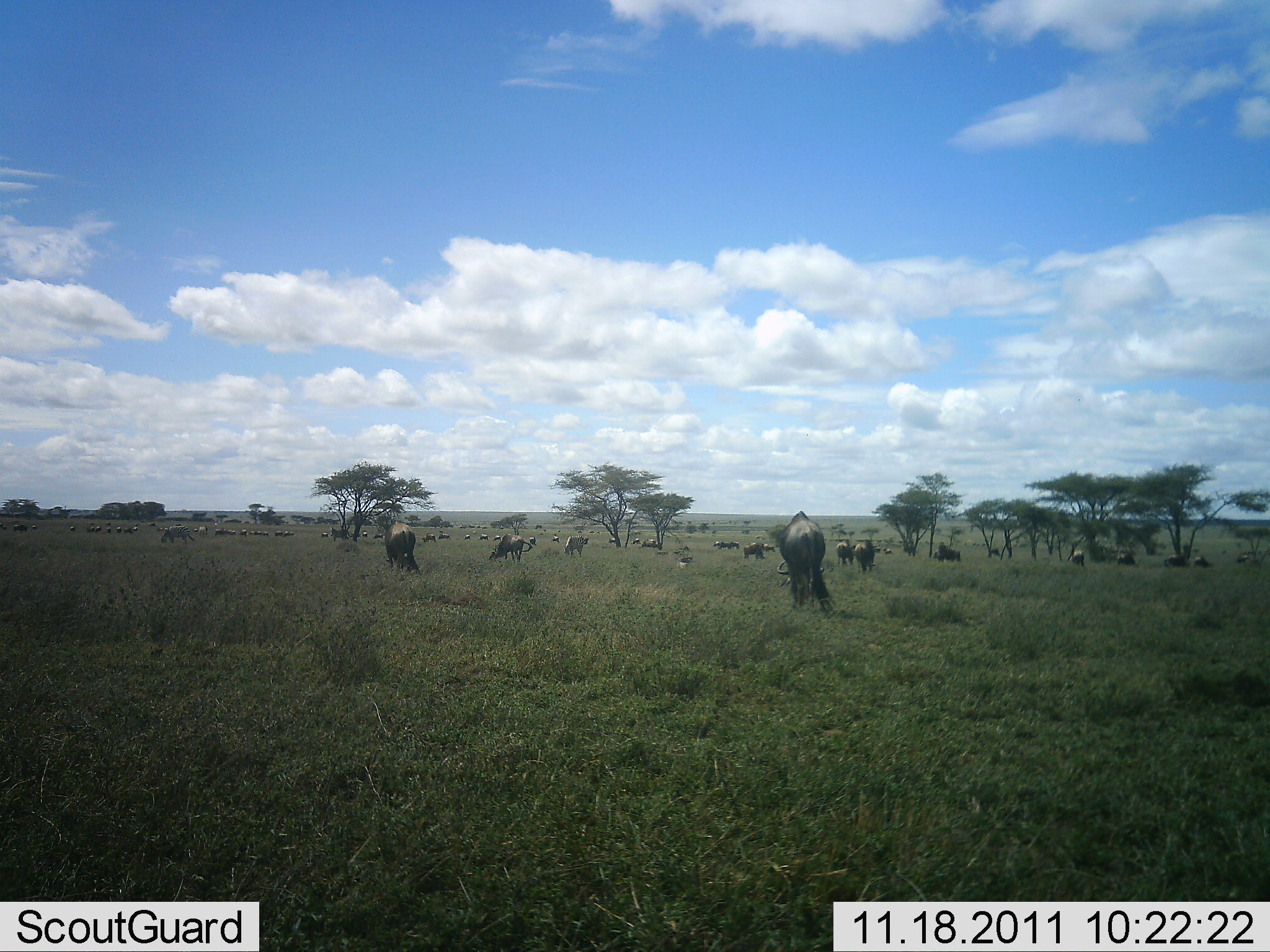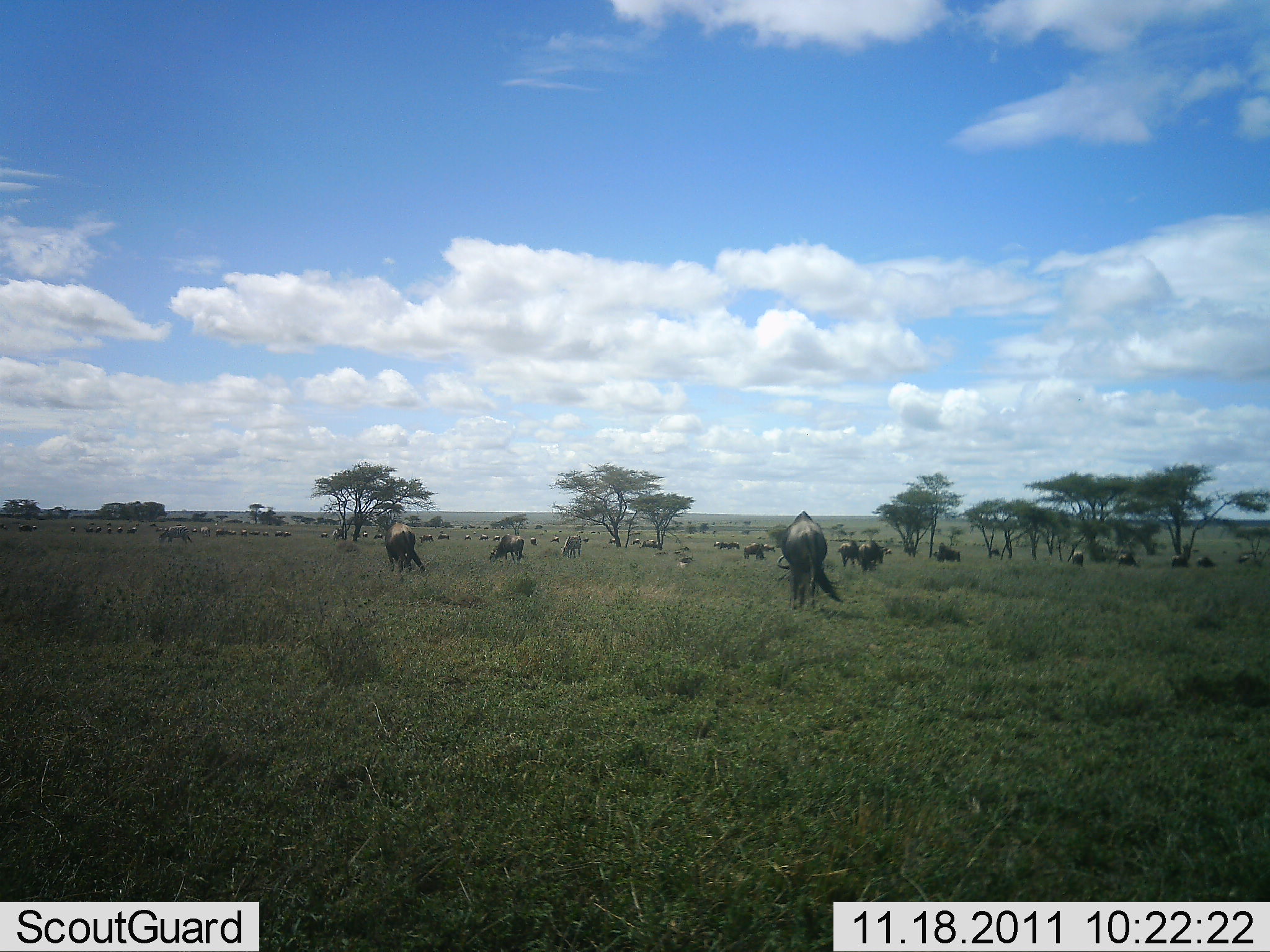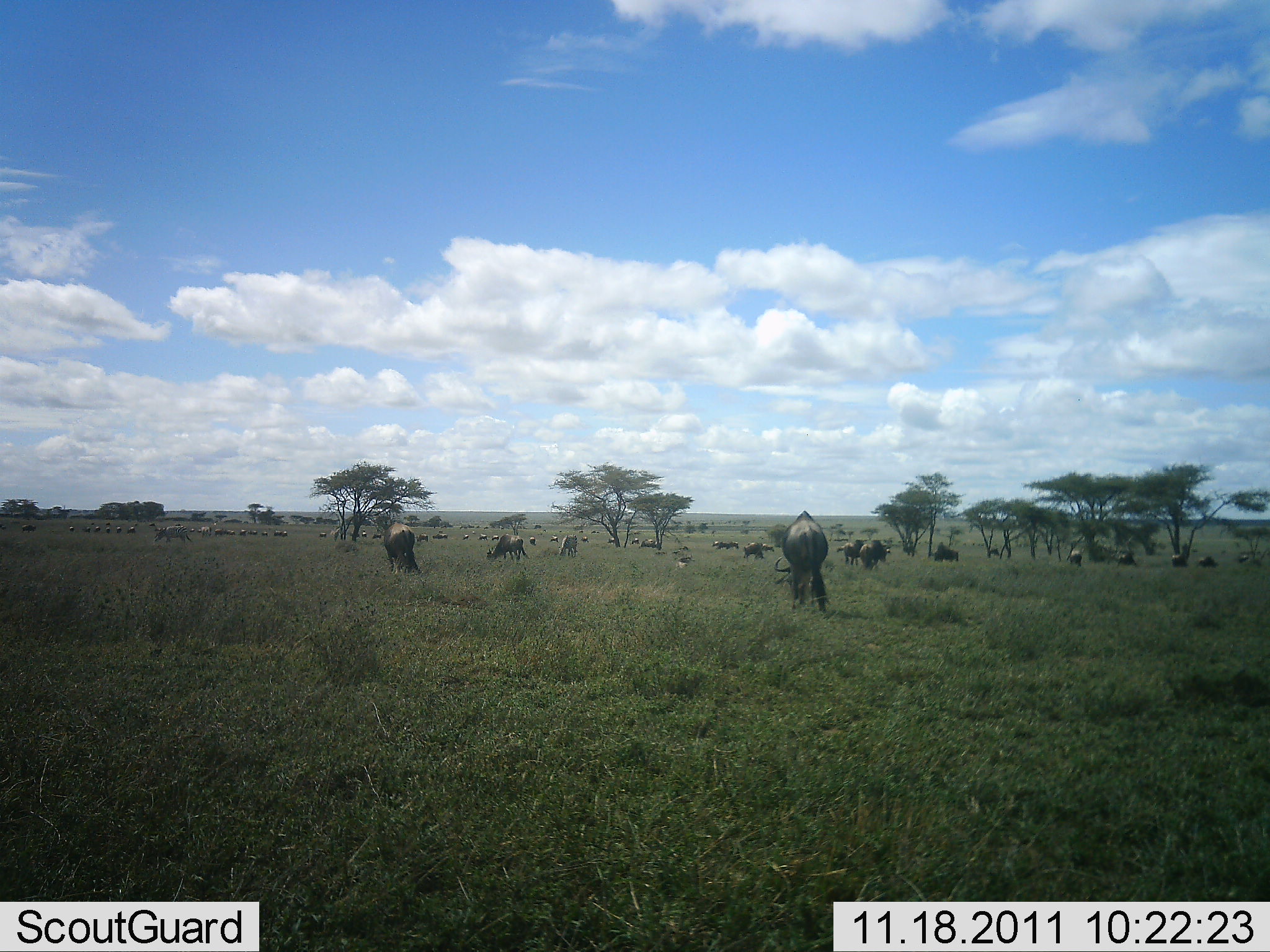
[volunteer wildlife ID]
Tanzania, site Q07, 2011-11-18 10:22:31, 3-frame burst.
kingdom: Animalia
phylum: Chordata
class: Mammalia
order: Artiodactyla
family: Bovidae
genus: Connochaetes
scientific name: Connochaetes taurinus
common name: blue wildebeest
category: wildebeest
Wildebeest (blue wildebeest) (Connochaetes taurinus), count 11-50. Behavior (volunteer vote fractions): standing 82%, resting 18%, moving 36%, interacting 0%. Young present (vote fraction): 0%. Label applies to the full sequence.